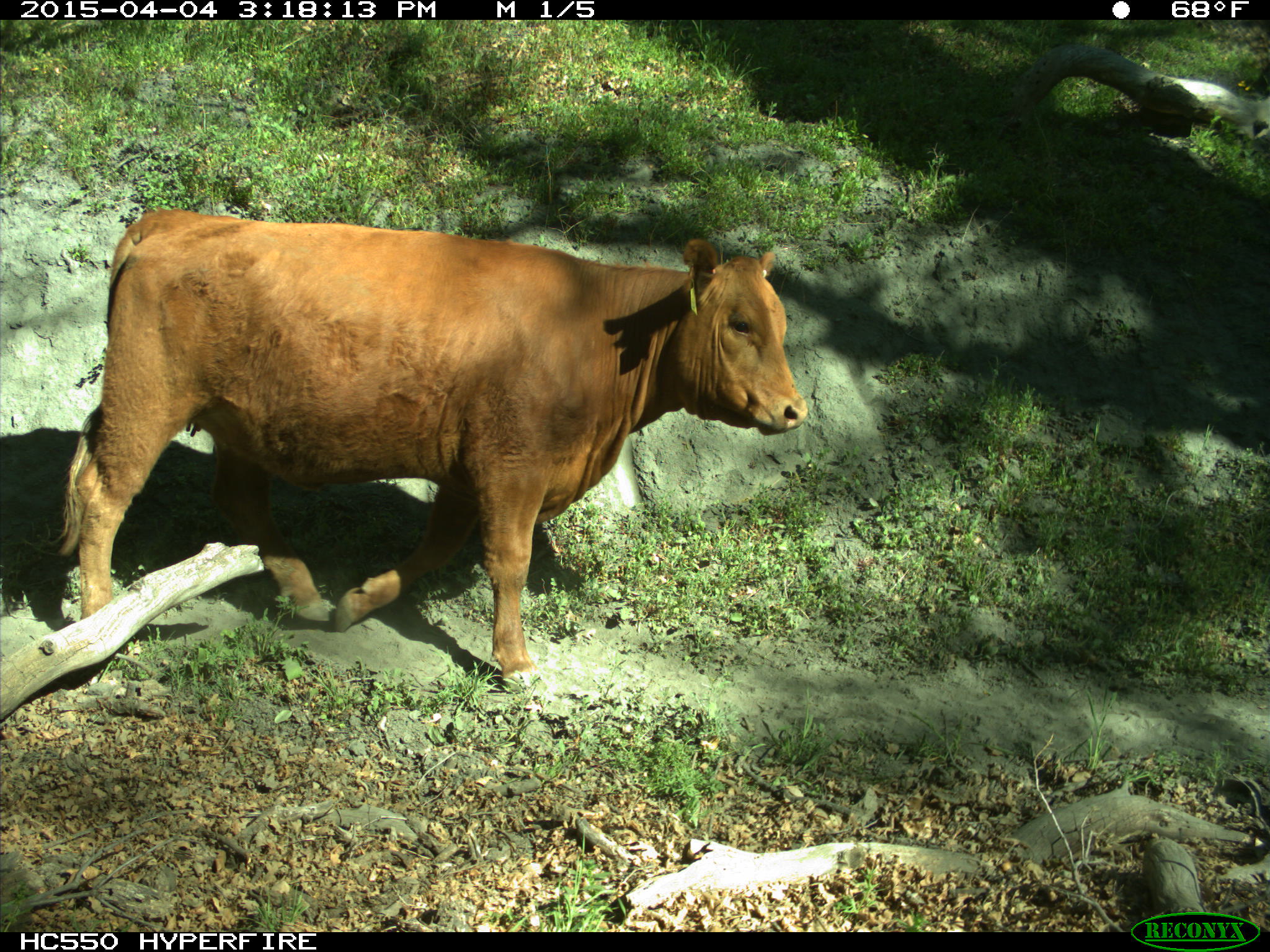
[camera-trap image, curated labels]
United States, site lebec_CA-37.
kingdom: Animalia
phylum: Chordata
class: Mammalia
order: Artiodactyla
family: Bovidae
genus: Bos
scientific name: Bos taurus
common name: domestic cow